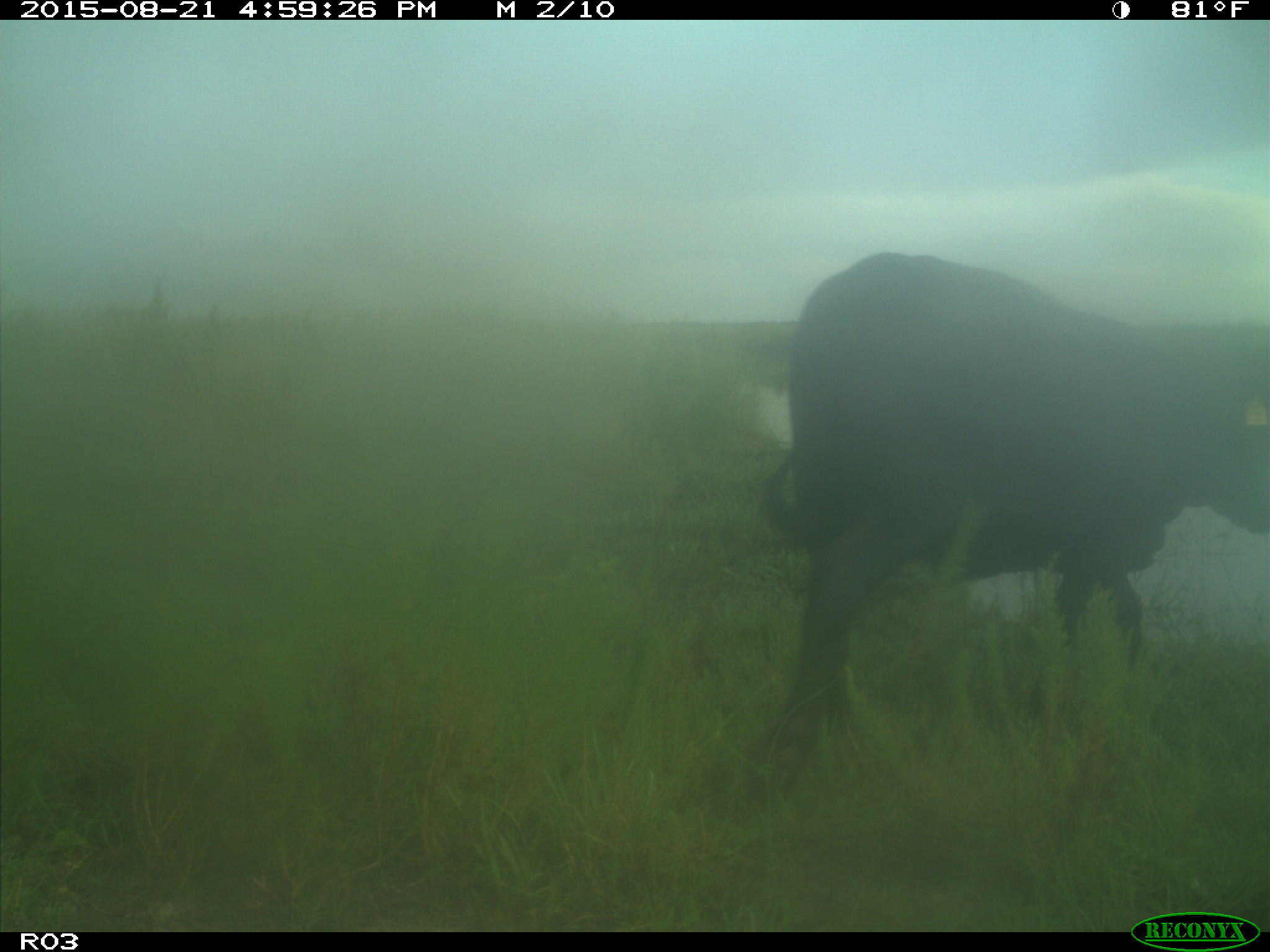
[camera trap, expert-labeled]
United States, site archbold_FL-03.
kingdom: Animalia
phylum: Chordata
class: Mammalia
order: Artiodactyla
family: Bovidae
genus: Bos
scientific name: Bos taurus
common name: domestic cow